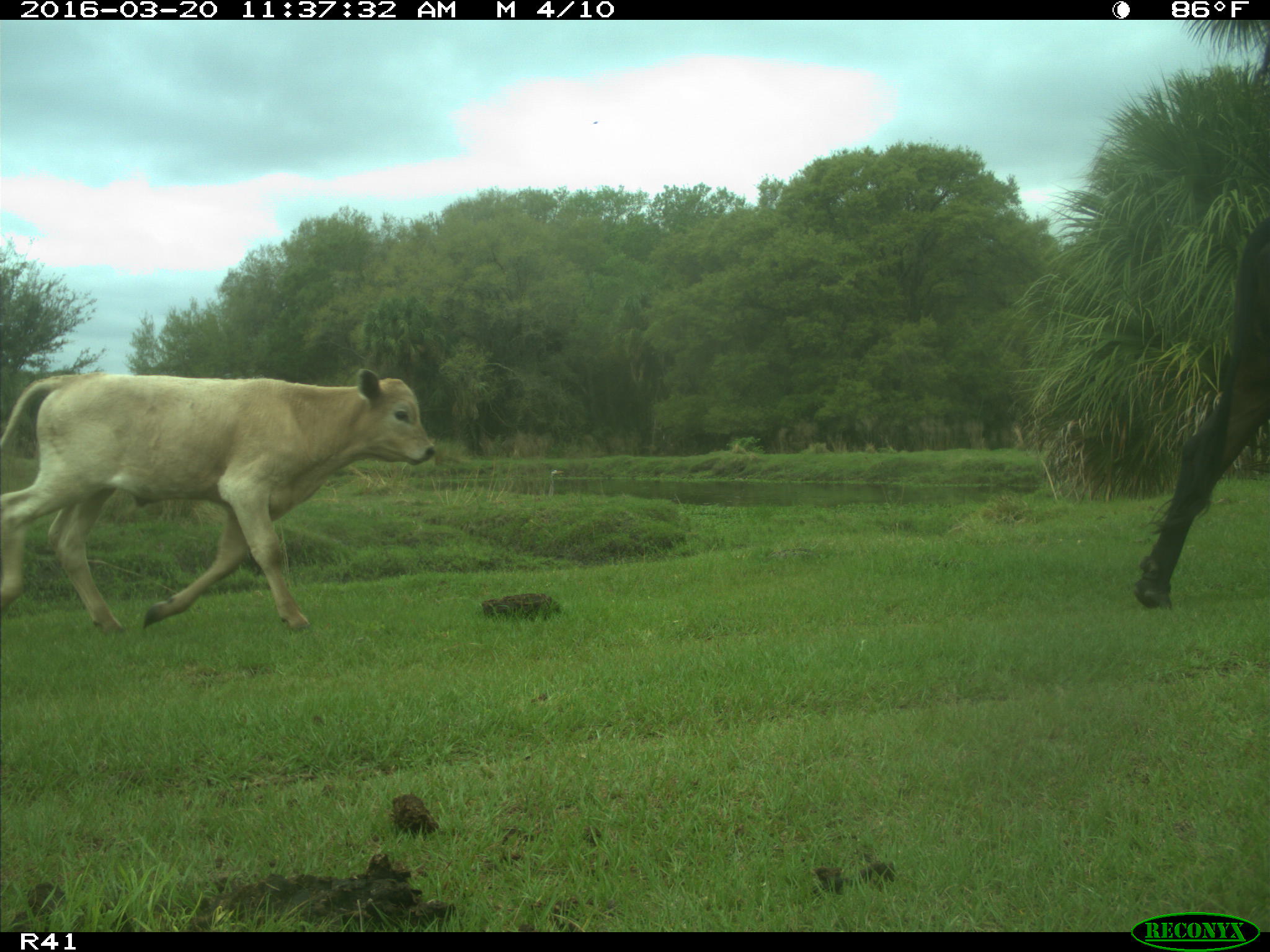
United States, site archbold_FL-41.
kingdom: Animalia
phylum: Chordata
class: Mammalia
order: Artiodactyla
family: Bovidae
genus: Bos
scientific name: Bos taurus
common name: domestic cow